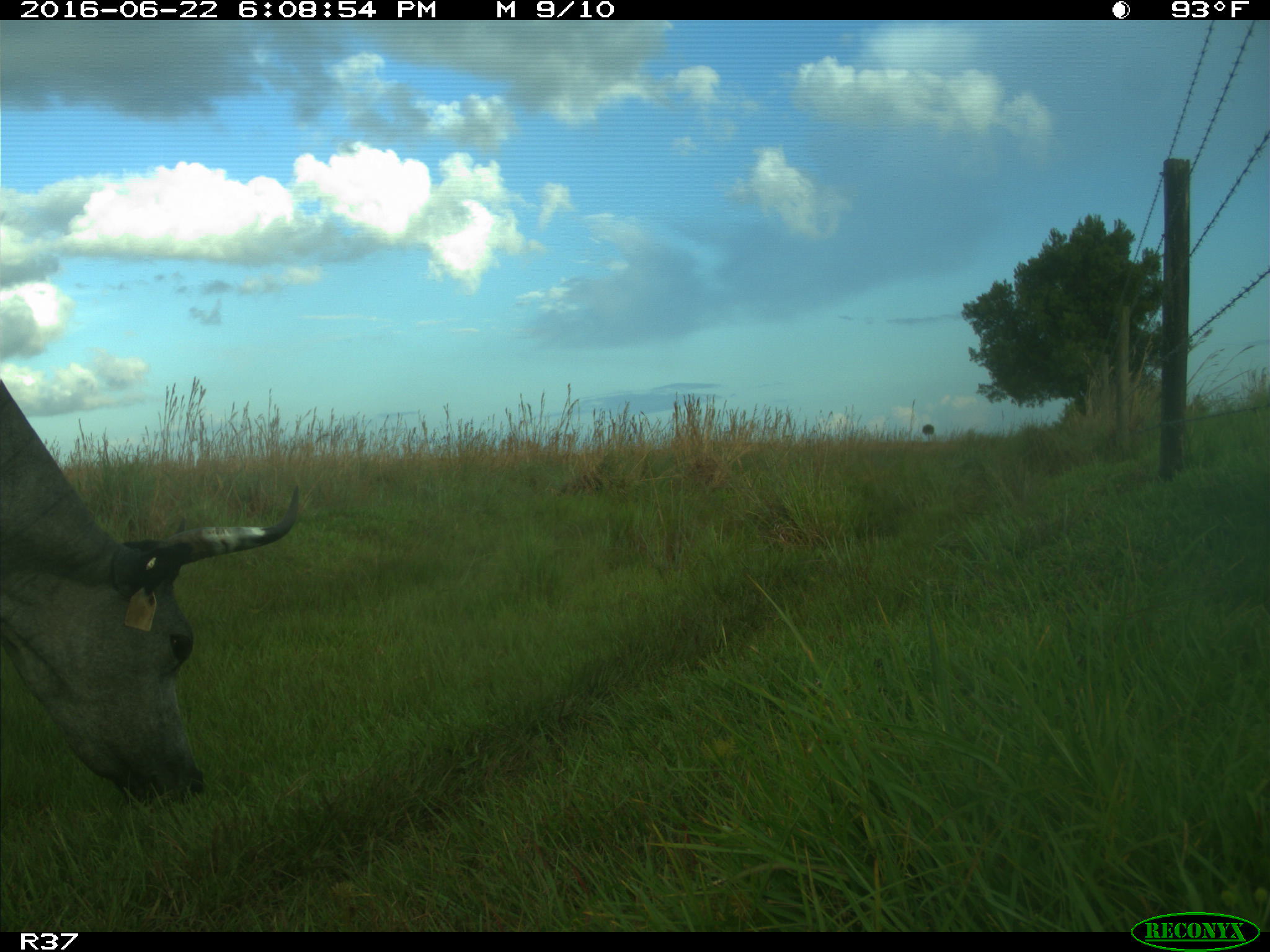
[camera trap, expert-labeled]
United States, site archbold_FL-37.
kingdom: Animalia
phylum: Chordata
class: Mammalia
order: Artiodactyla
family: Bovidae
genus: Bos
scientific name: Bos taurus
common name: domestic cow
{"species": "Bos taurus (domestic cow)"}